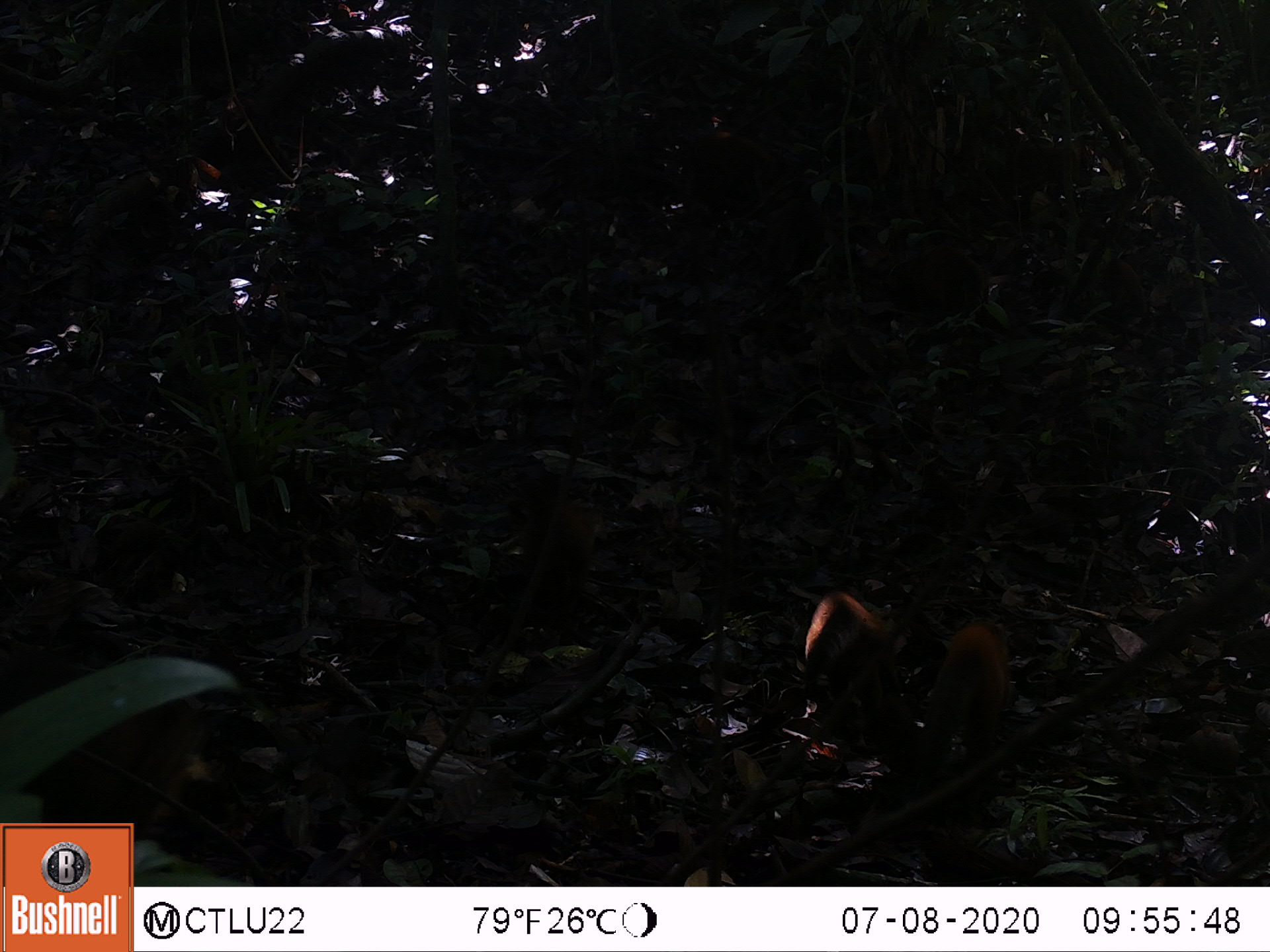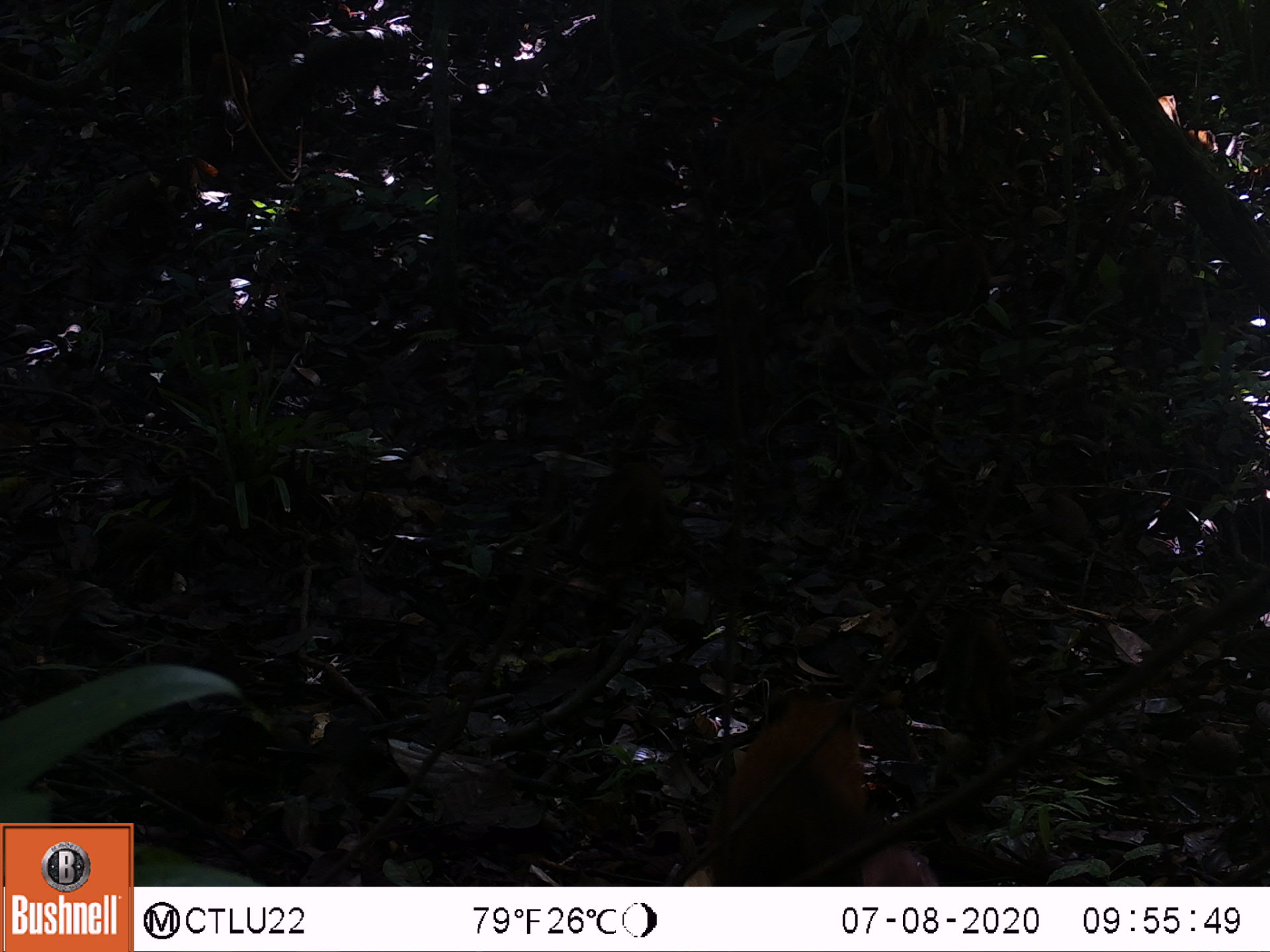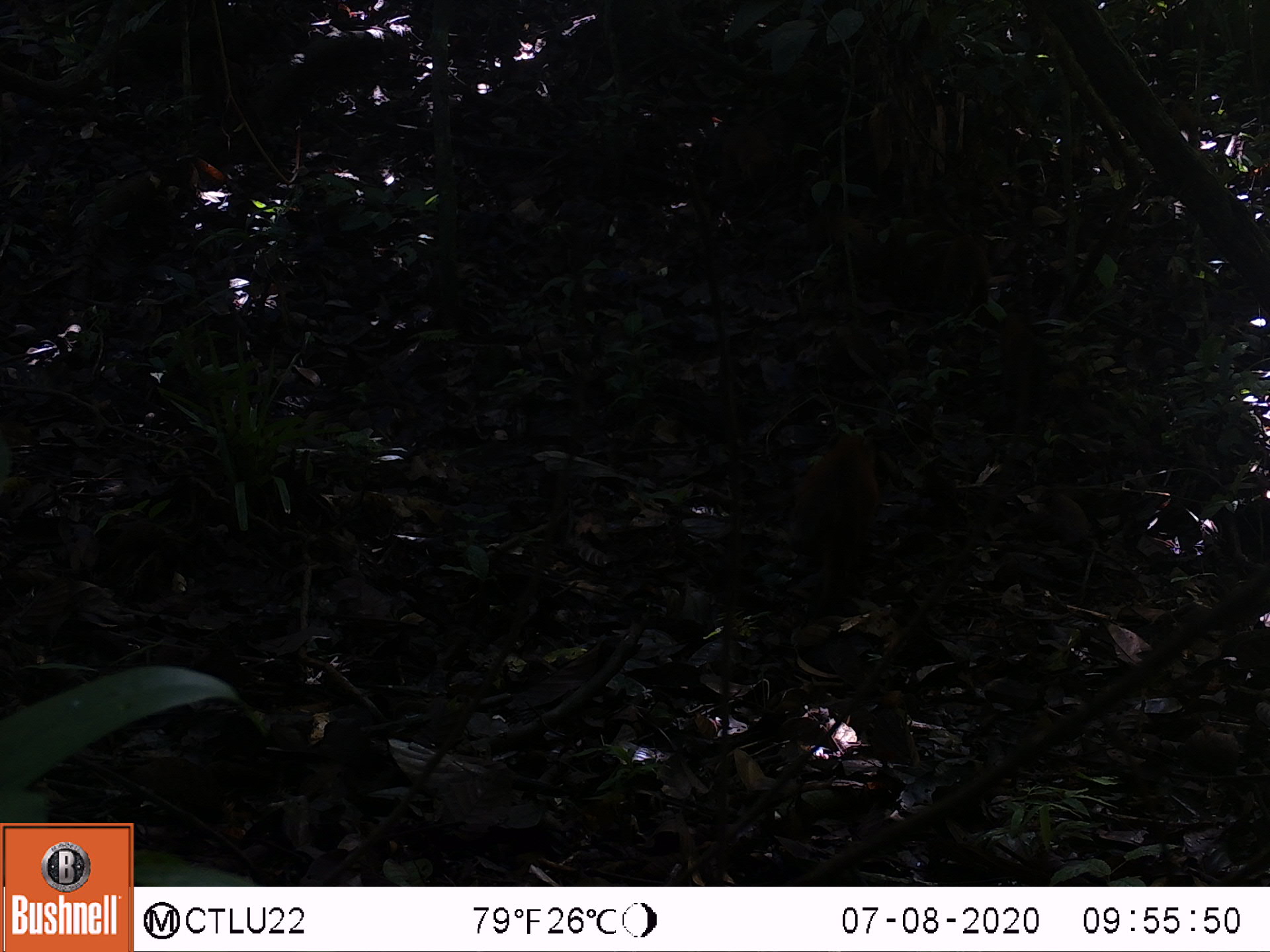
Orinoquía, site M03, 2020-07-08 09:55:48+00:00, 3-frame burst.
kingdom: Animalia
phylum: Chordata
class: Mammalia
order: Carnivora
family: Procyonidae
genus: Nasua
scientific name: Nasua nasua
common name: south american coati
South american coati (Nasua nasua).